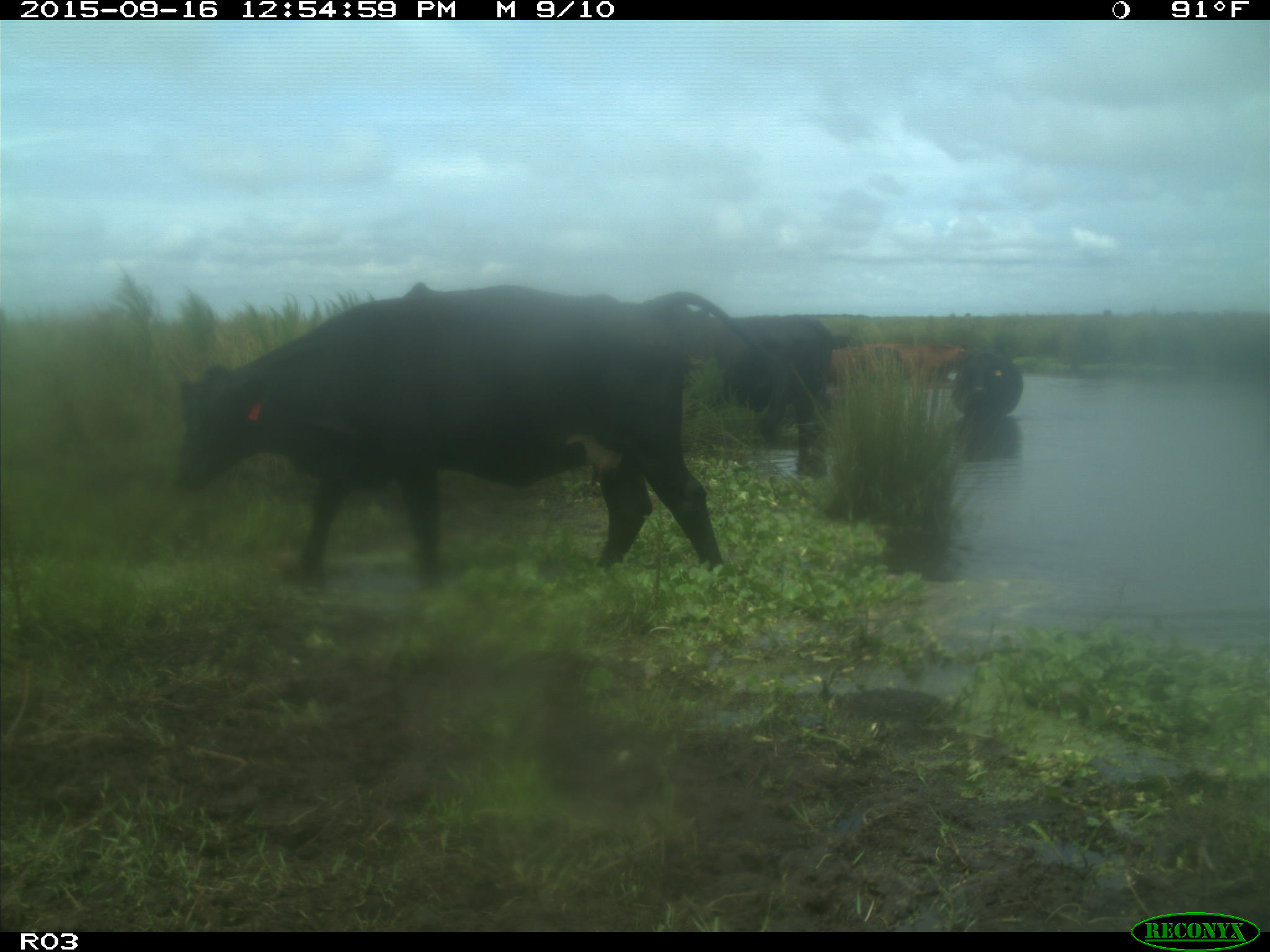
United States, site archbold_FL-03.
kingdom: Animalia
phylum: Chordata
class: Mammalia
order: Artiodactyla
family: Bovidae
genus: Bos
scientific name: Bos taurus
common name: domestic cow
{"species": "Bos taurus (domestic cow)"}